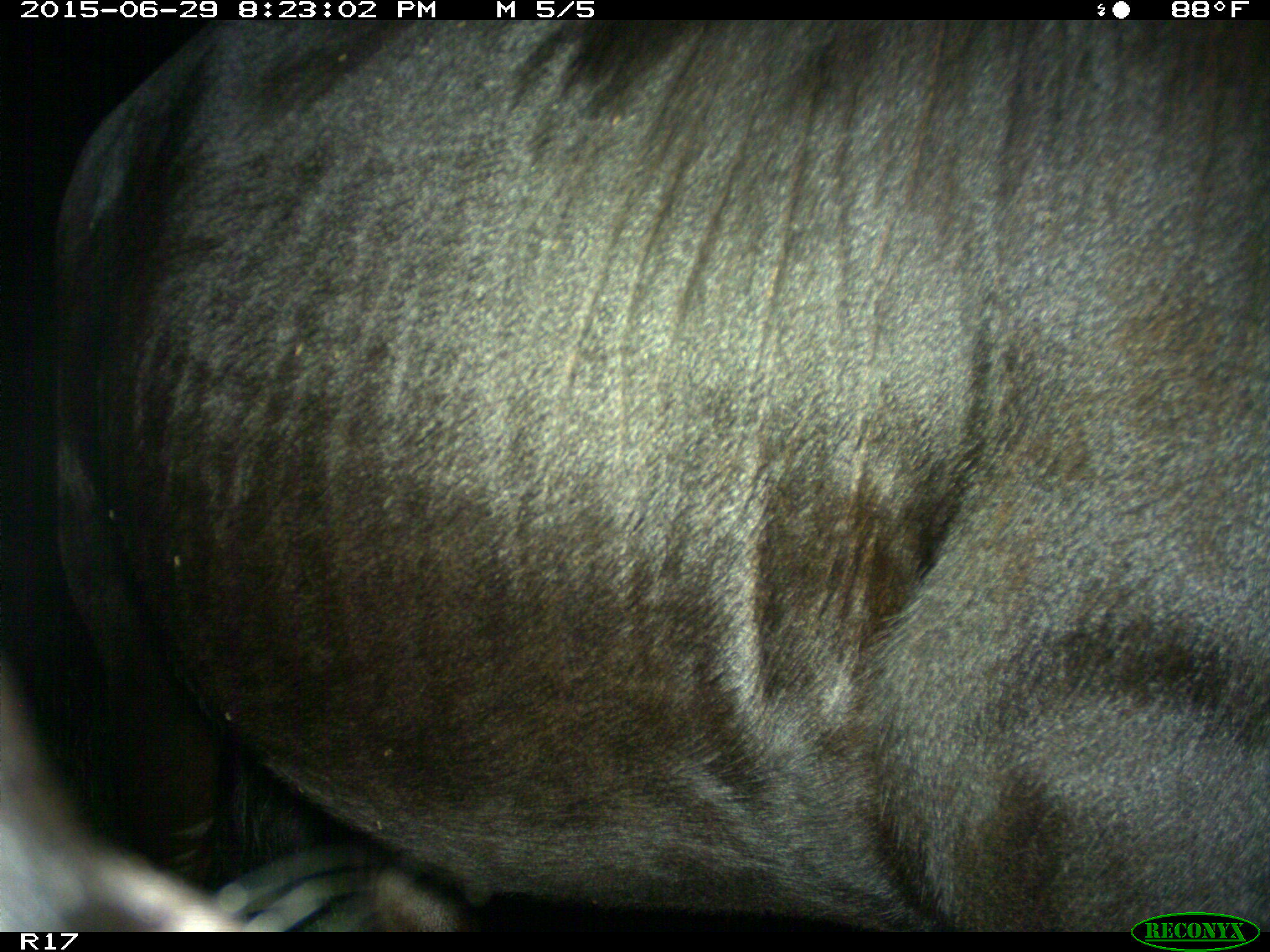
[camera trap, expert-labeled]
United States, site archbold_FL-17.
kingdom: Animalia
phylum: Chordata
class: Mammalia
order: Artiodactyla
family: Bovidae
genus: Bos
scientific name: Bos taurus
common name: domestic cow